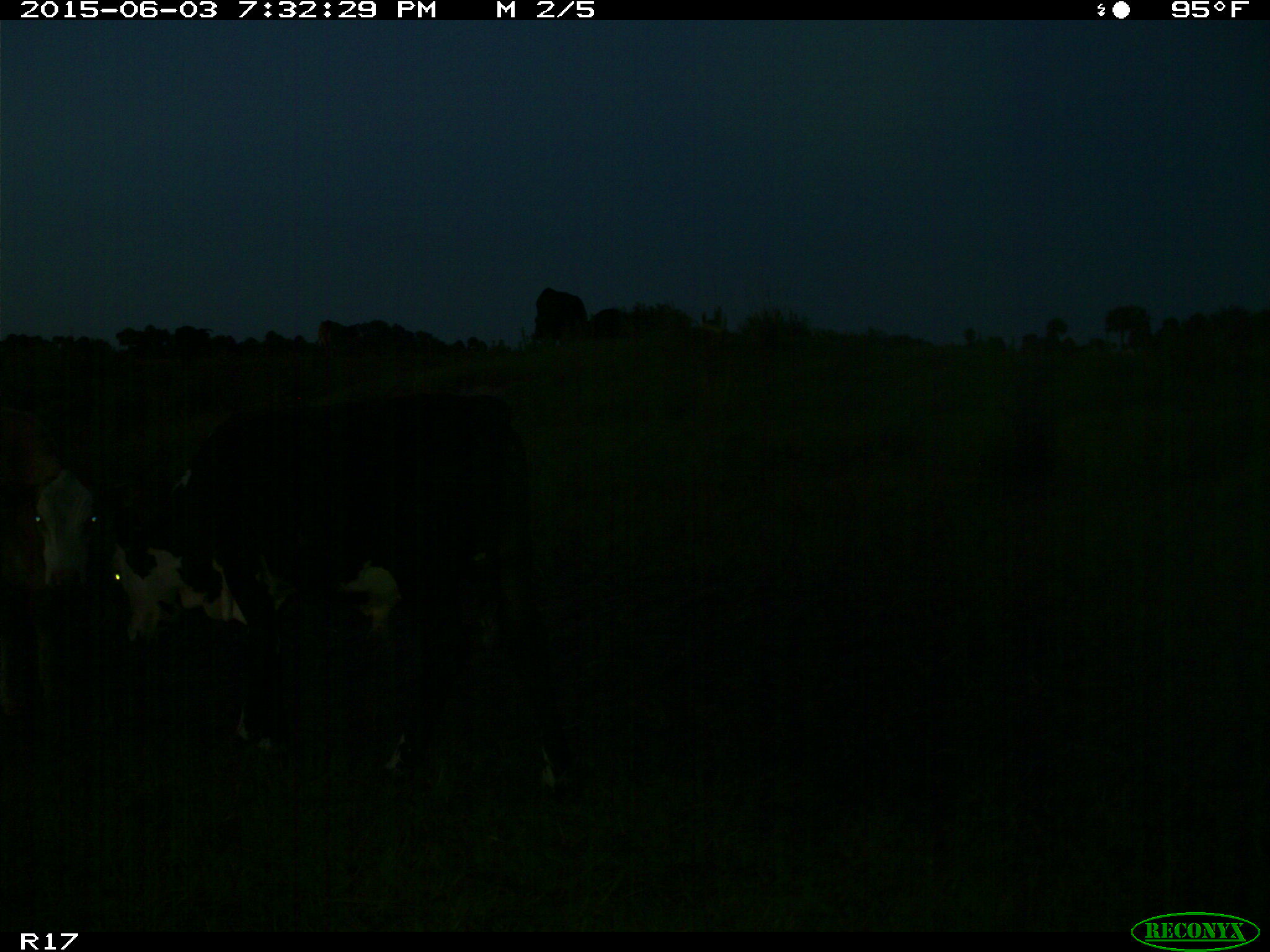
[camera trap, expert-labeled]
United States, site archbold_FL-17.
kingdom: Animalia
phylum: Chordata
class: Mammalia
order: Artiodactyla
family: Bovidae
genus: Bos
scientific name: Bos taurus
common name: domestic cow